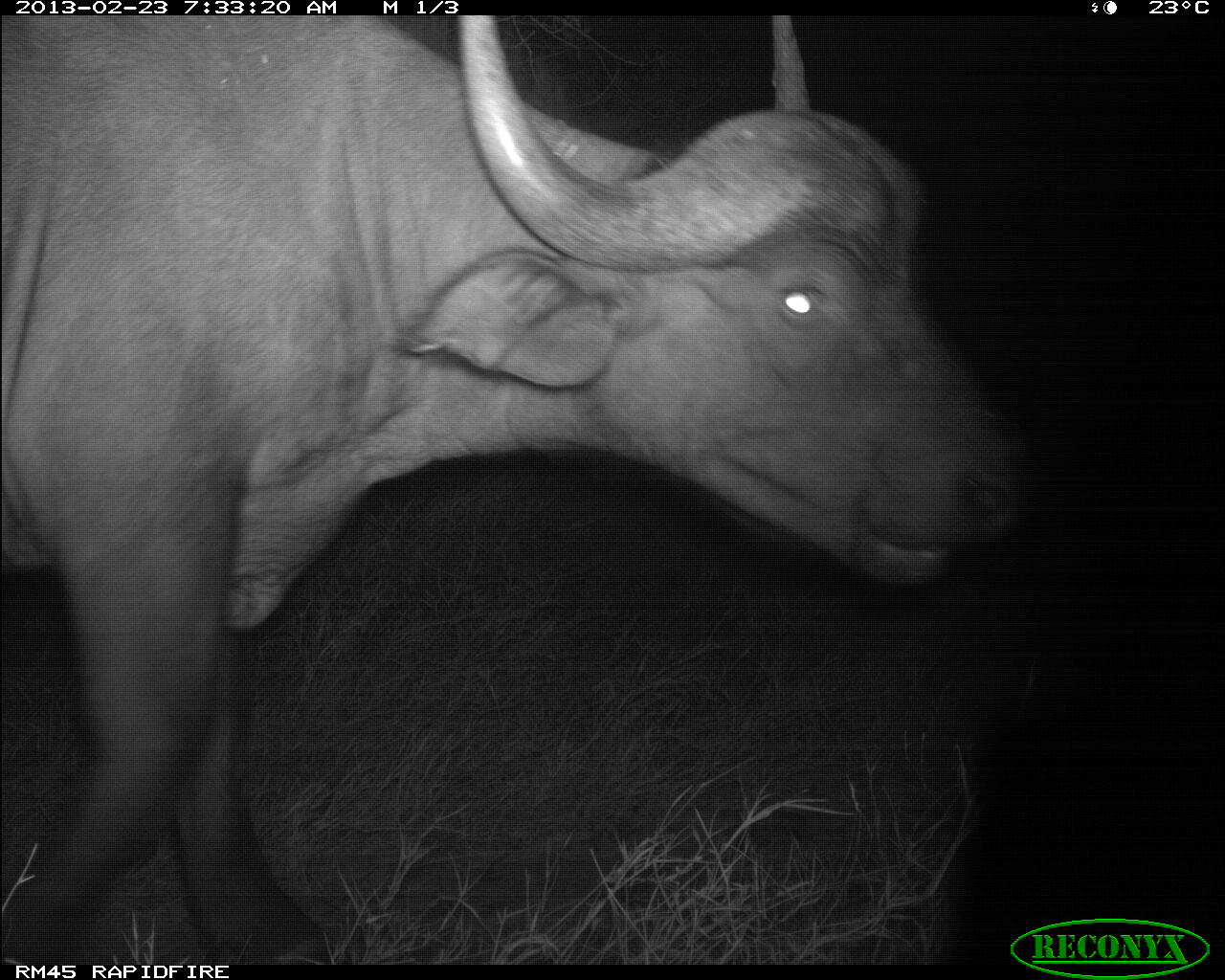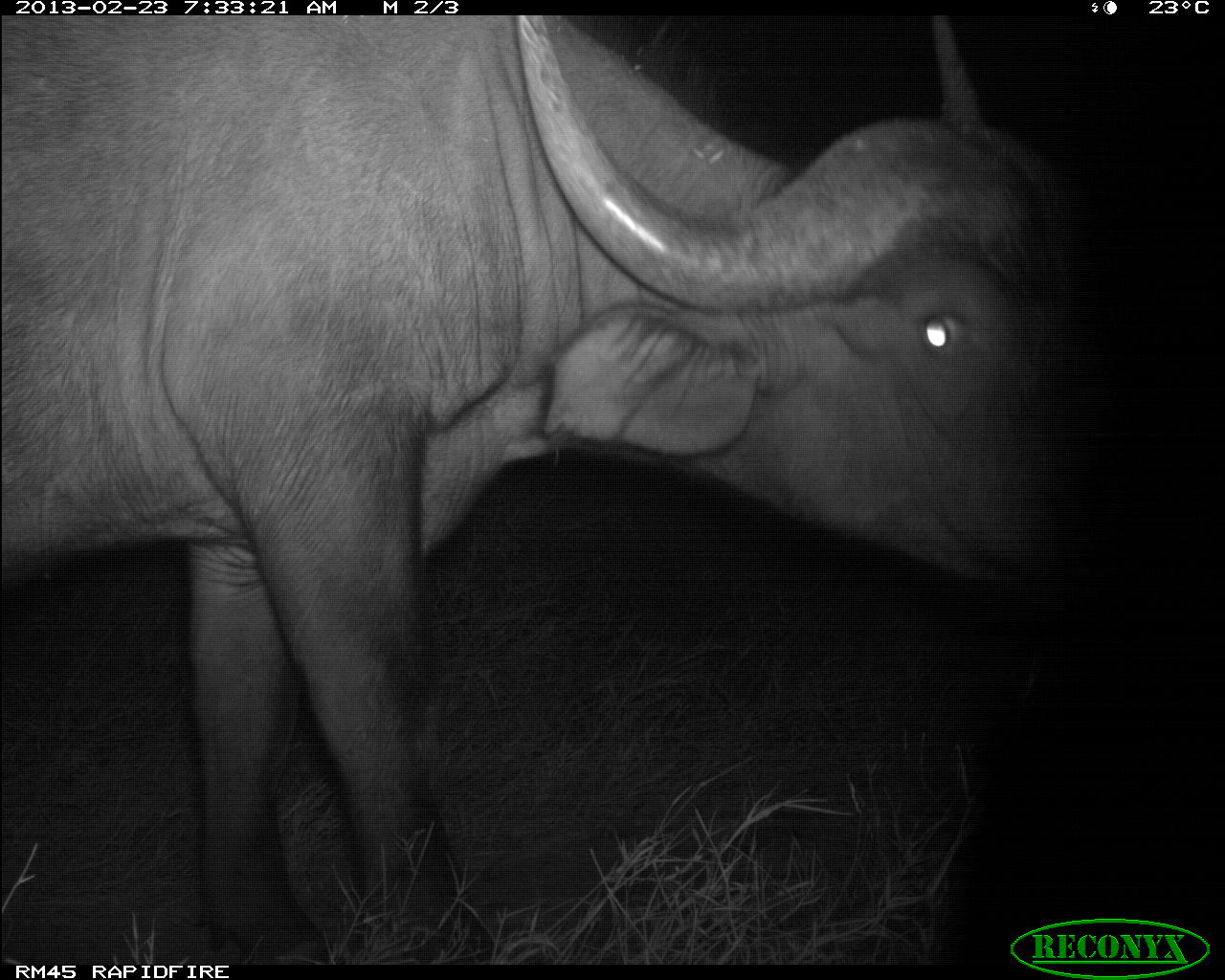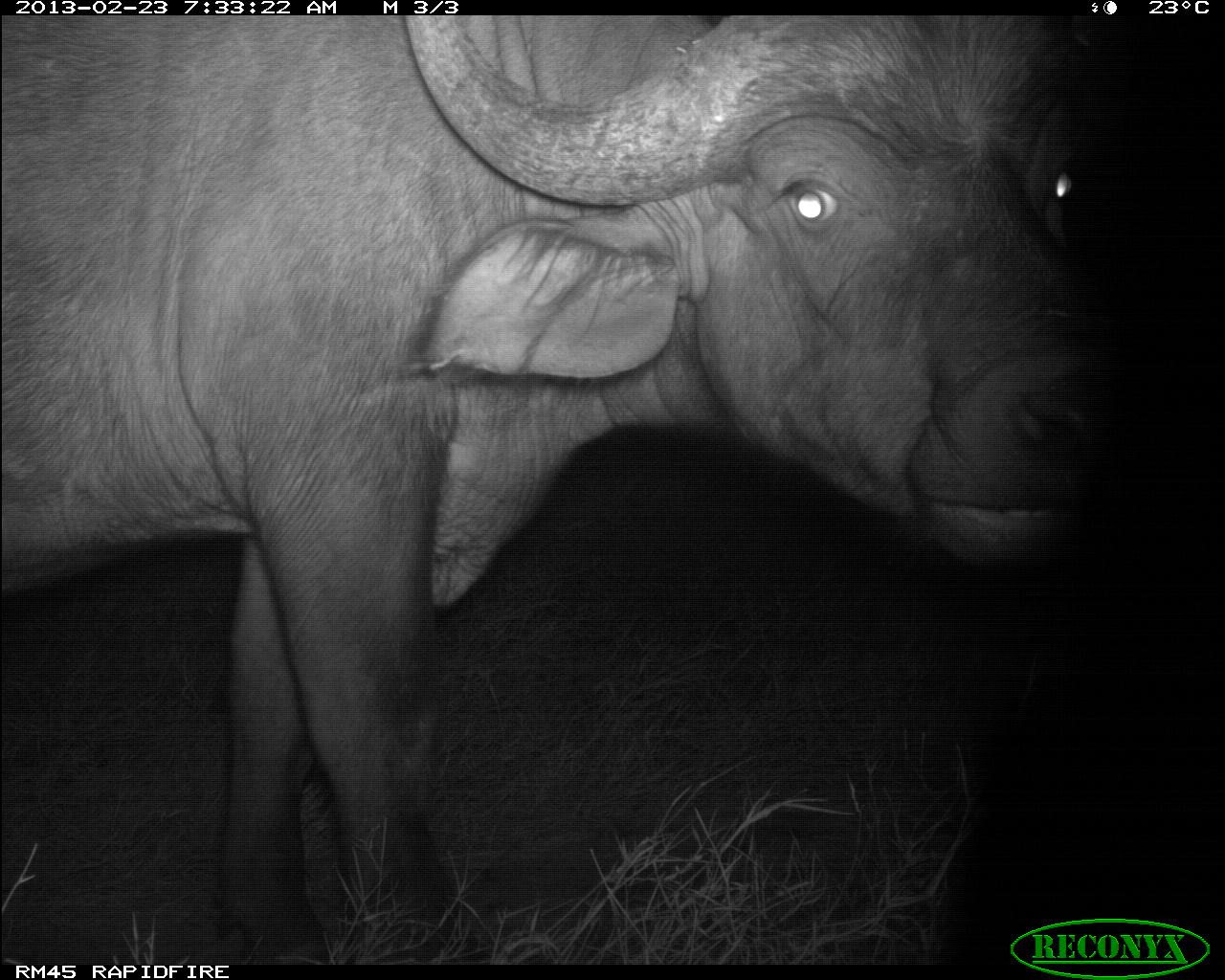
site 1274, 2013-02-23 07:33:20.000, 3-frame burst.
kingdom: Animalia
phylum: Chordata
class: Mammalia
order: Artiodactyla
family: Bovidae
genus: Syncerus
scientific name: Syncerus caffer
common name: african buffalo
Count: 1.